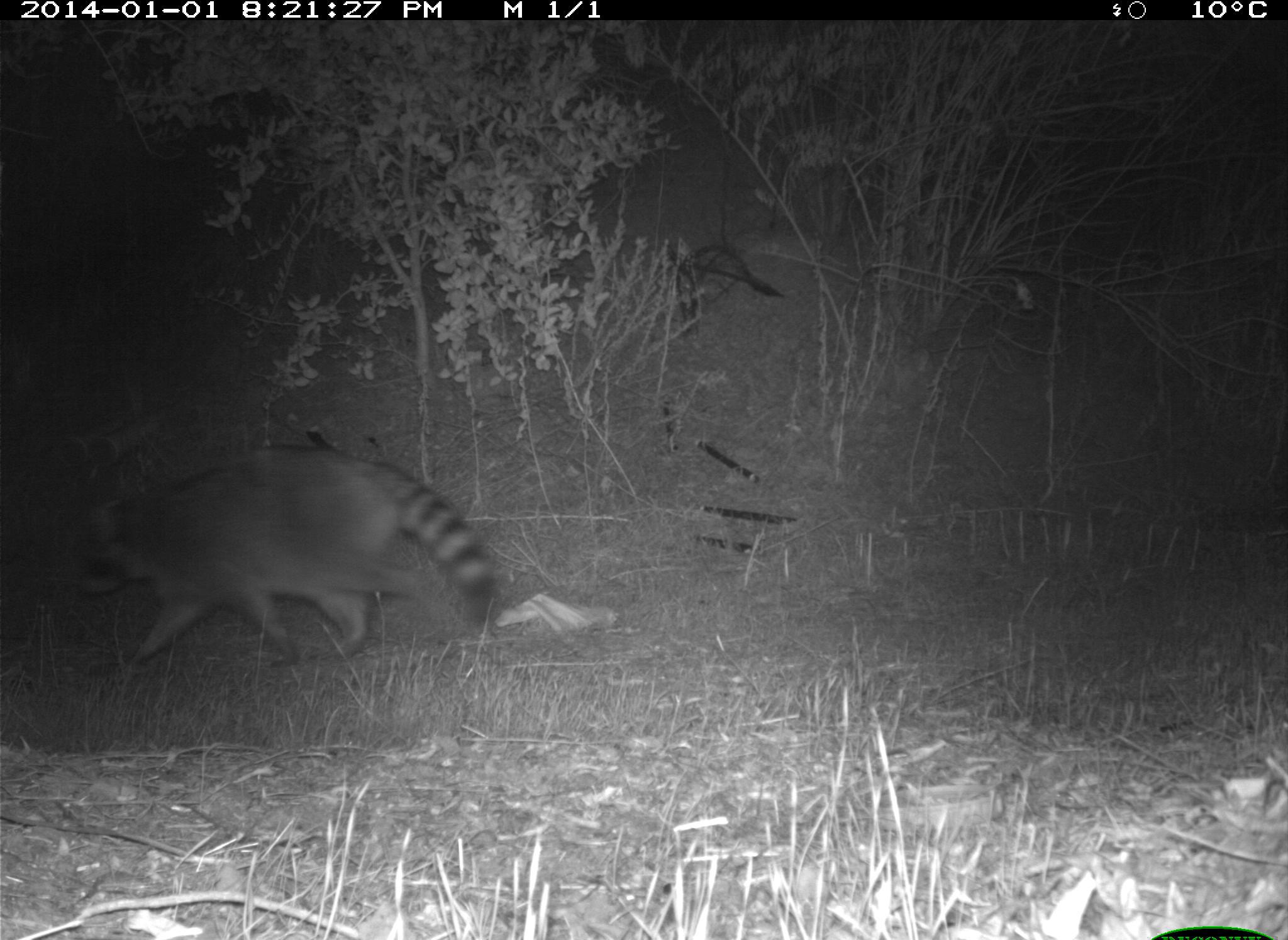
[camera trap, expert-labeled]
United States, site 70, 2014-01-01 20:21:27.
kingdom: Animalia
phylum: Chordata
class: Mammalia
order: Carnivora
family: Procyonidae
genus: Procyon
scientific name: Procyon lotor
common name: raccoon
Raccoon (Procyon lotor).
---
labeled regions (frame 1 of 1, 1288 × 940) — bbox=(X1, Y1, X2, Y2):
raccoon: bbox=(71, 445, 495, 674)